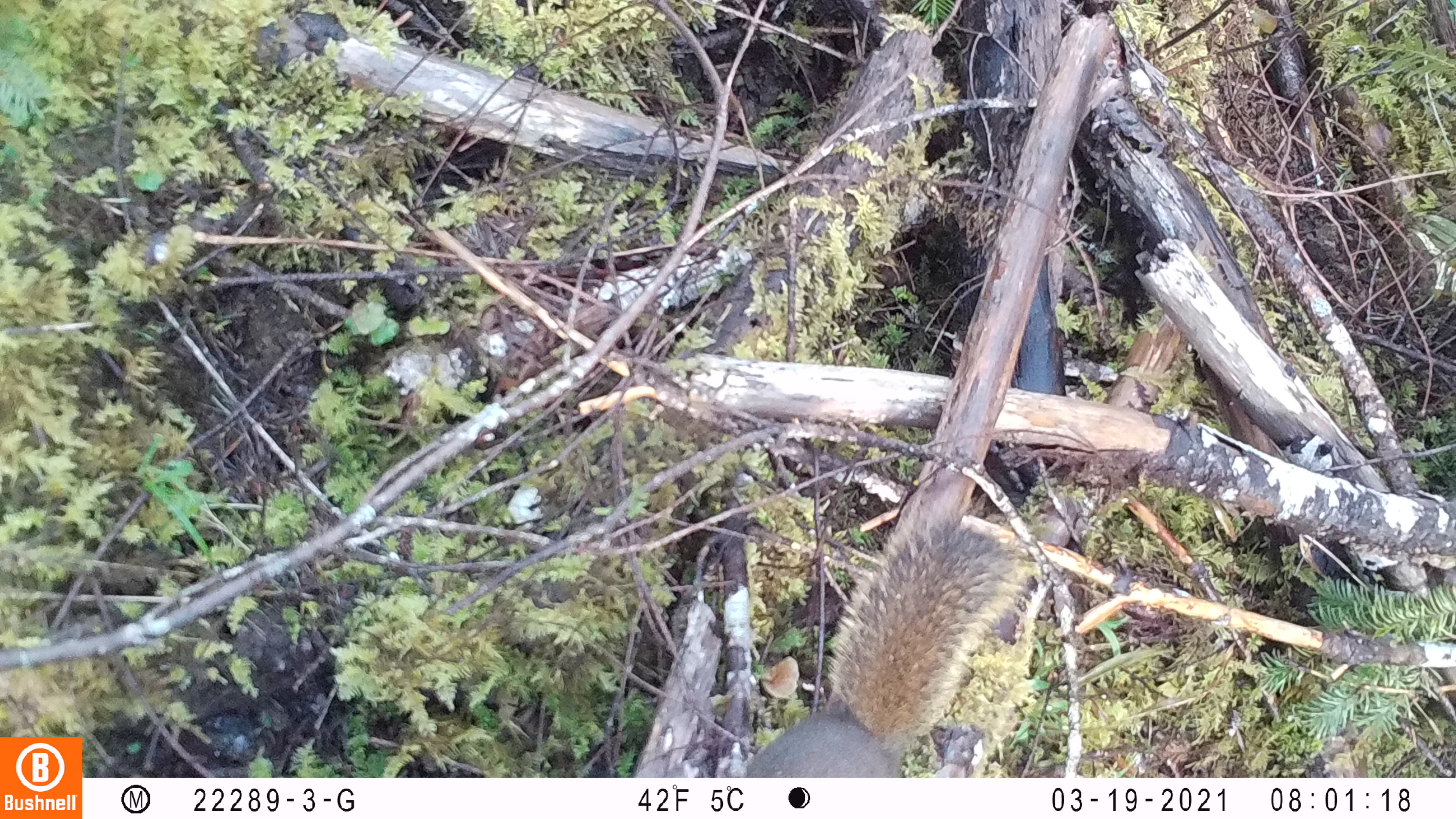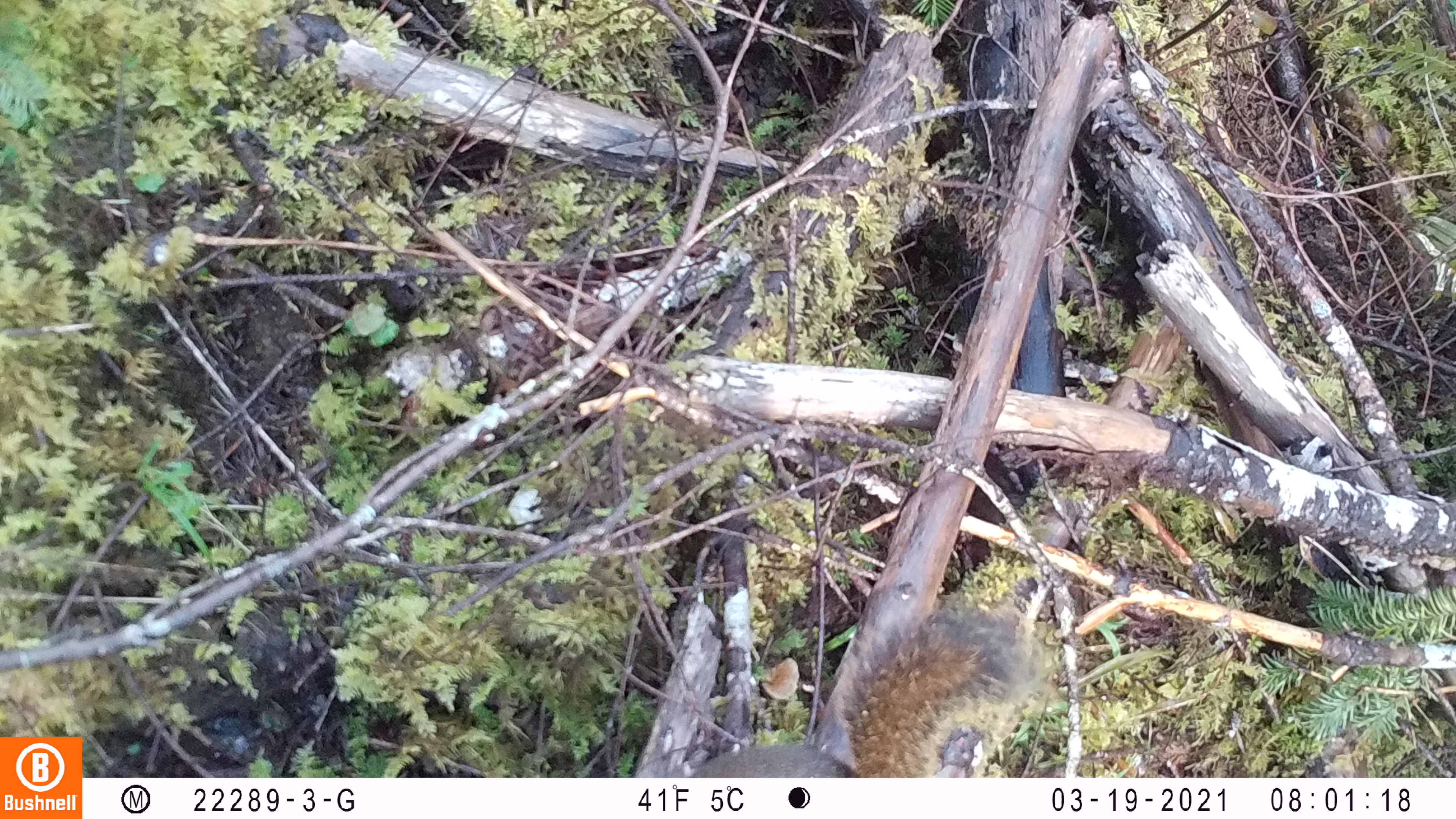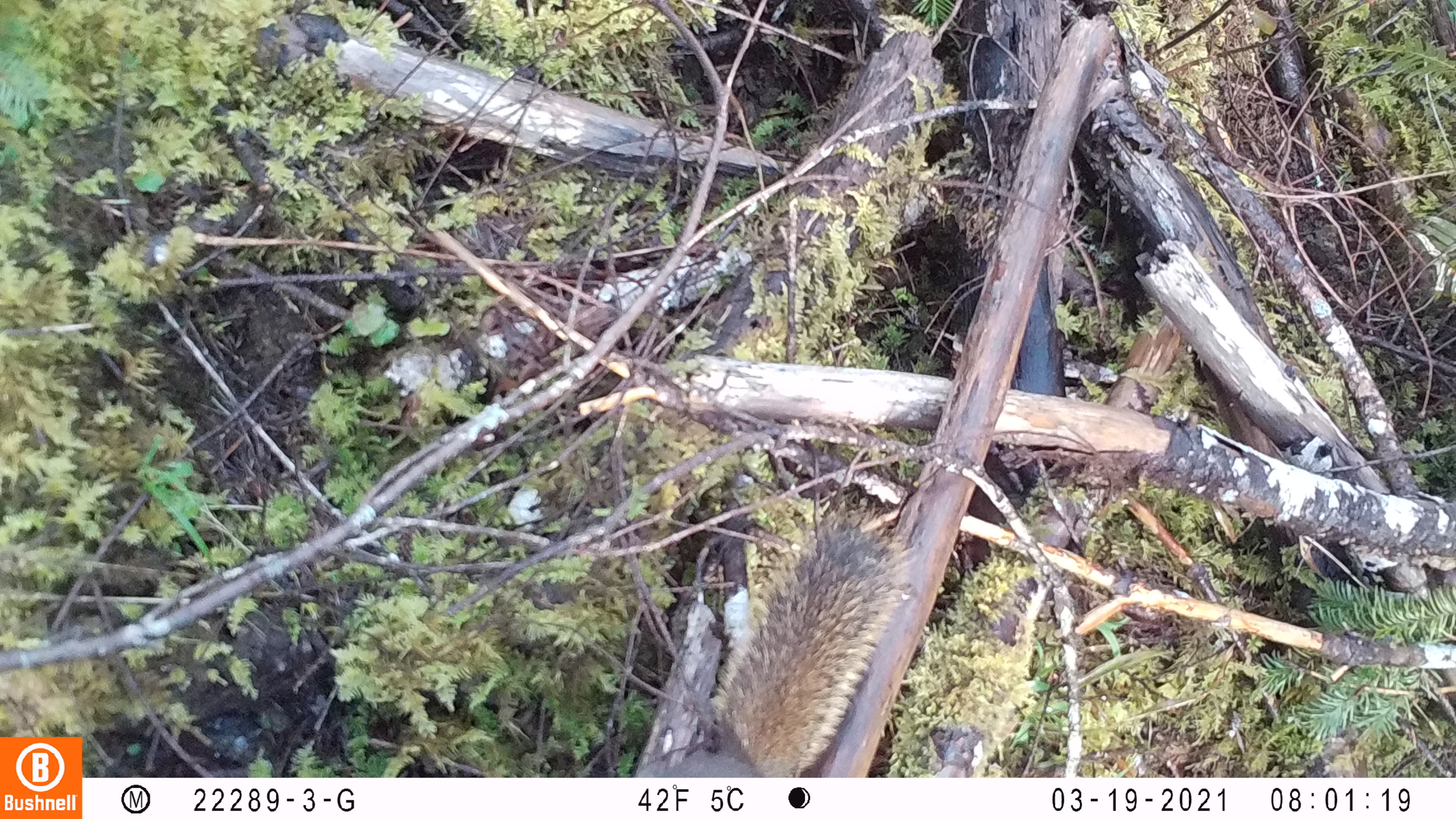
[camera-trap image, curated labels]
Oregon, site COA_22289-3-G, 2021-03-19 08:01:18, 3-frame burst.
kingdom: Animalia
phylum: Chordata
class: Mammalia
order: Rodentia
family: Sciuridae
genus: Tamiasciurus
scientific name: Tamiasciurus douglasii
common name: douglas squirrel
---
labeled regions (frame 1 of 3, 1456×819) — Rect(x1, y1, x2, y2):
douglas squirrel: Rect(736, 511, 1033, 774)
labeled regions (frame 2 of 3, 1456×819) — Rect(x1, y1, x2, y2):
douglas squirrel: Rect(680, 598, 1027, 773)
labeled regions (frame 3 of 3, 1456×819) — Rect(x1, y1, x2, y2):
douglas squirrel: Rect(651, 509, 914, 775)